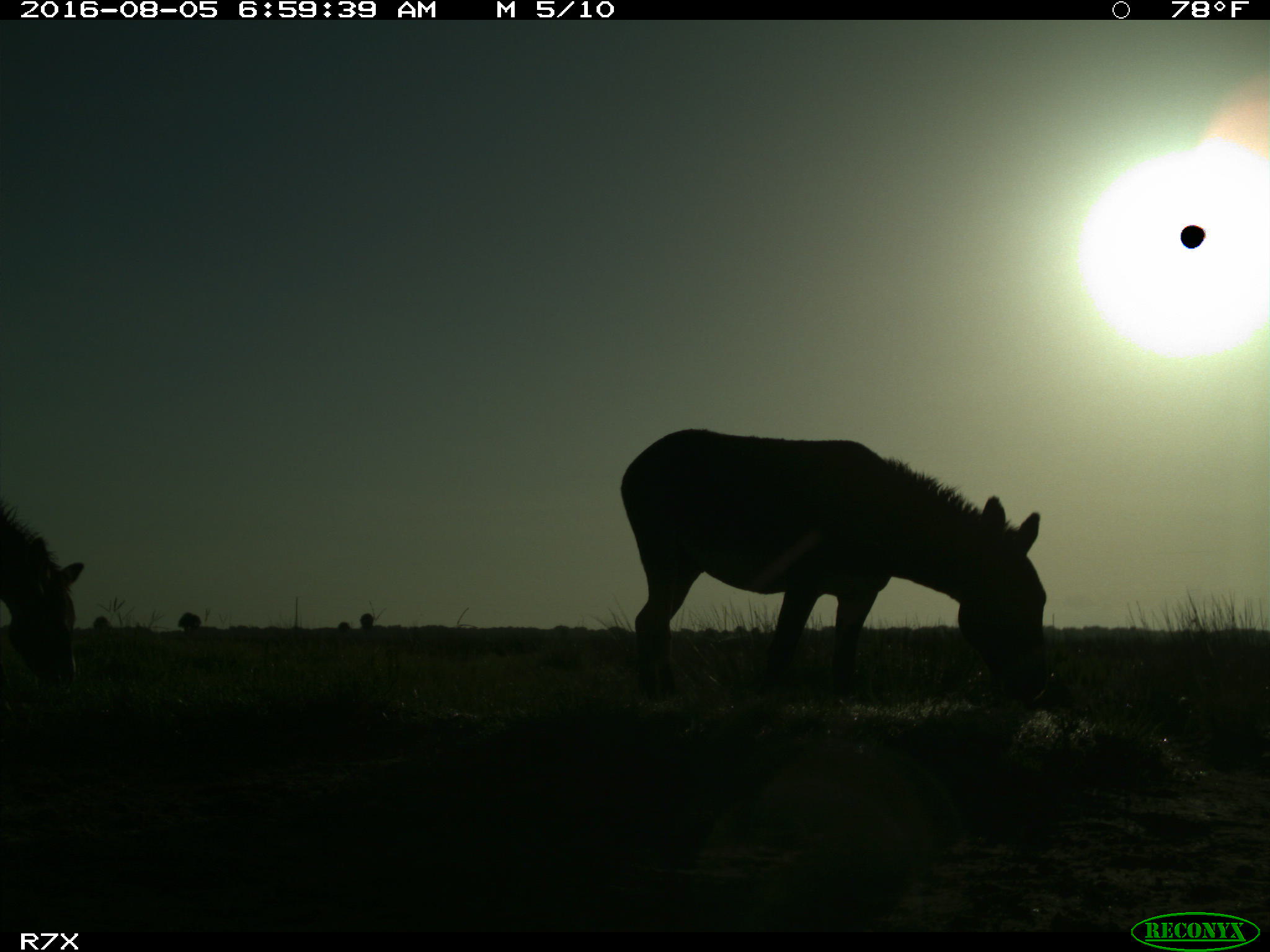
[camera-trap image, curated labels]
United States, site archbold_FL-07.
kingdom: Animalia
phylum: Chordata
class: Mammalia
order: Perissodactyla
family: Equidae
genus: Equus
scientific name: Equus africanus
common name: african wild ass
Equus africanus (african wild ass).